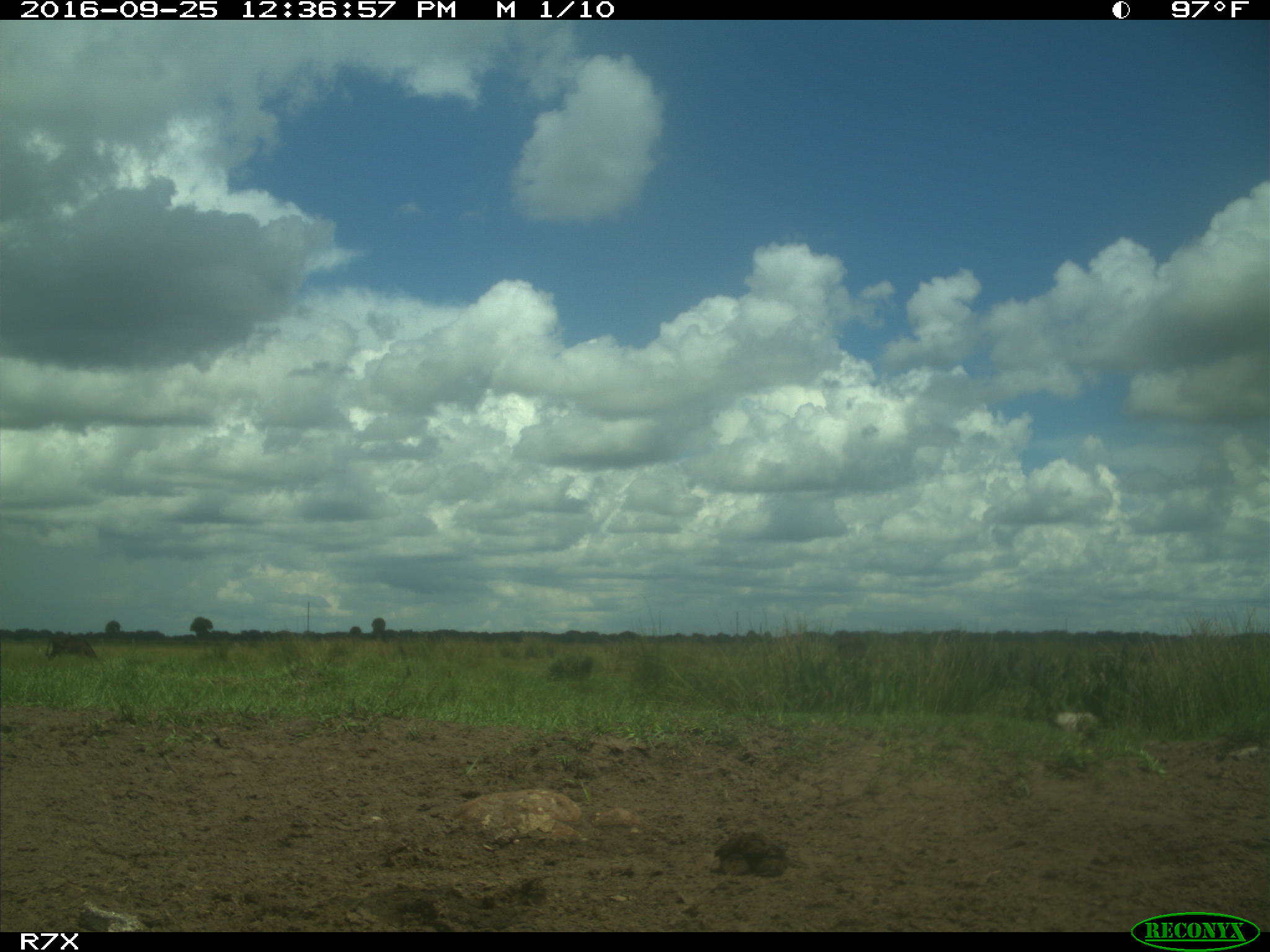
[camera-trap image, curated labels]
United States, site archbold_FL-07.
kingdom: Animalia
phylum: Chordata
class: Mammalia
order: Artiodactyla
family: Bovidae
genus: Bos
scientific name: Bos taurus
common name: domestic cow